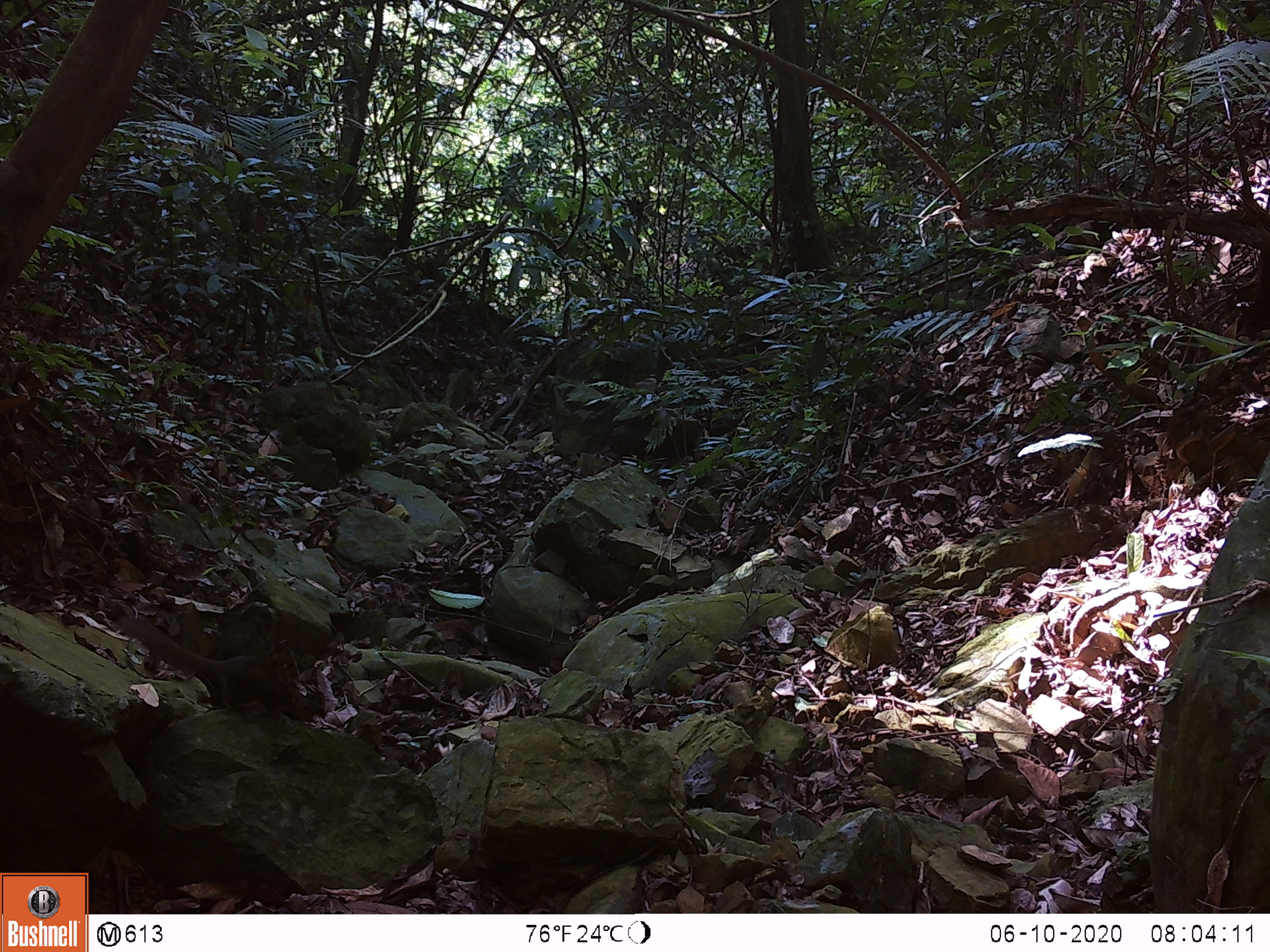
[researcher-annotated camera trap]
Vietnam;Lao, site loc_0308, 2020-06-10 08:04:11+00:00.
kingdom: Animalia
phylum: Chordata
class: Mammalia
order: Scandentia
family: Tupaiidae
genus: Tupaia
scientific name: Tupaia belangeri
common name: northern treeshrew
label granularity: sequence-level